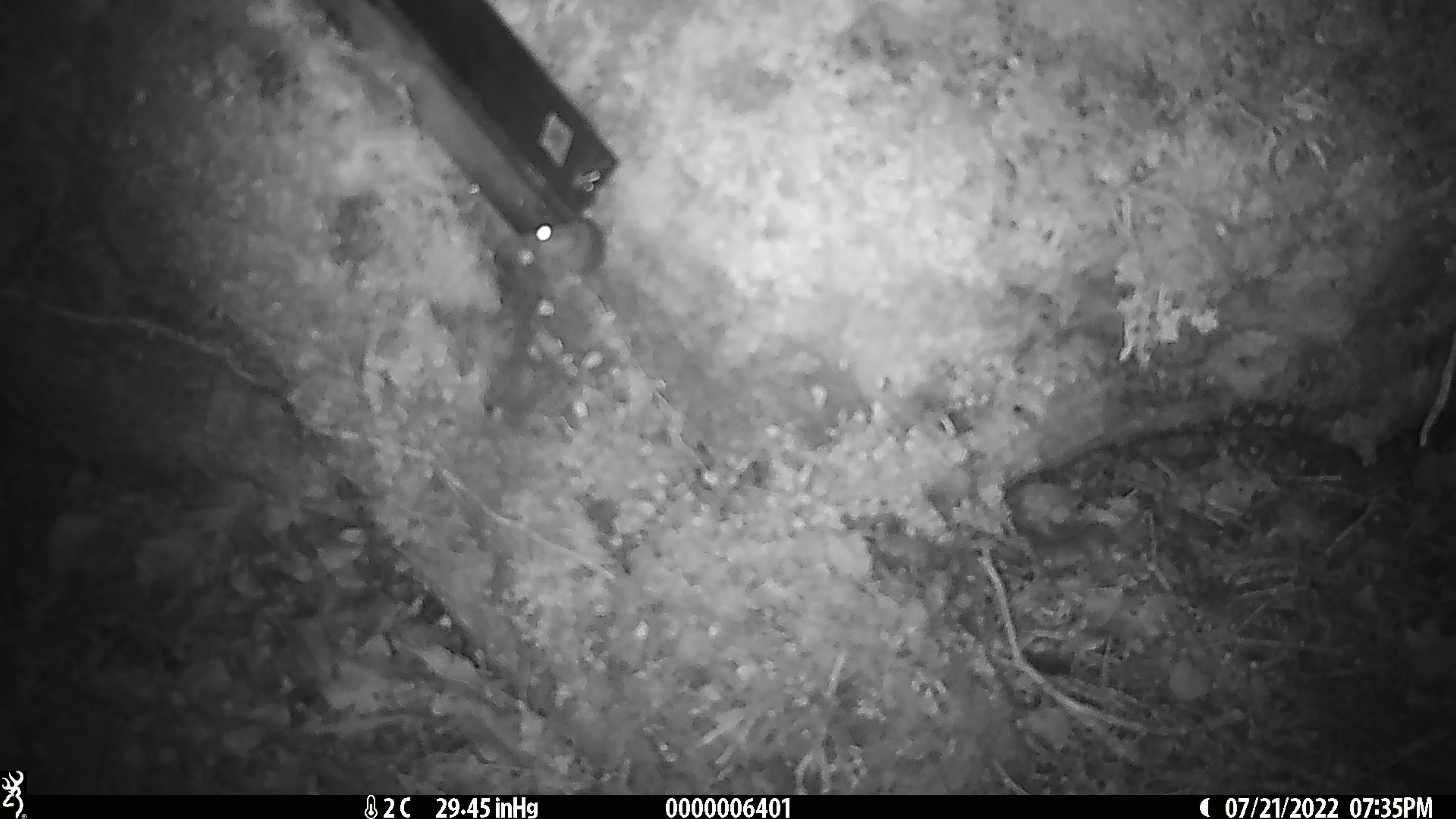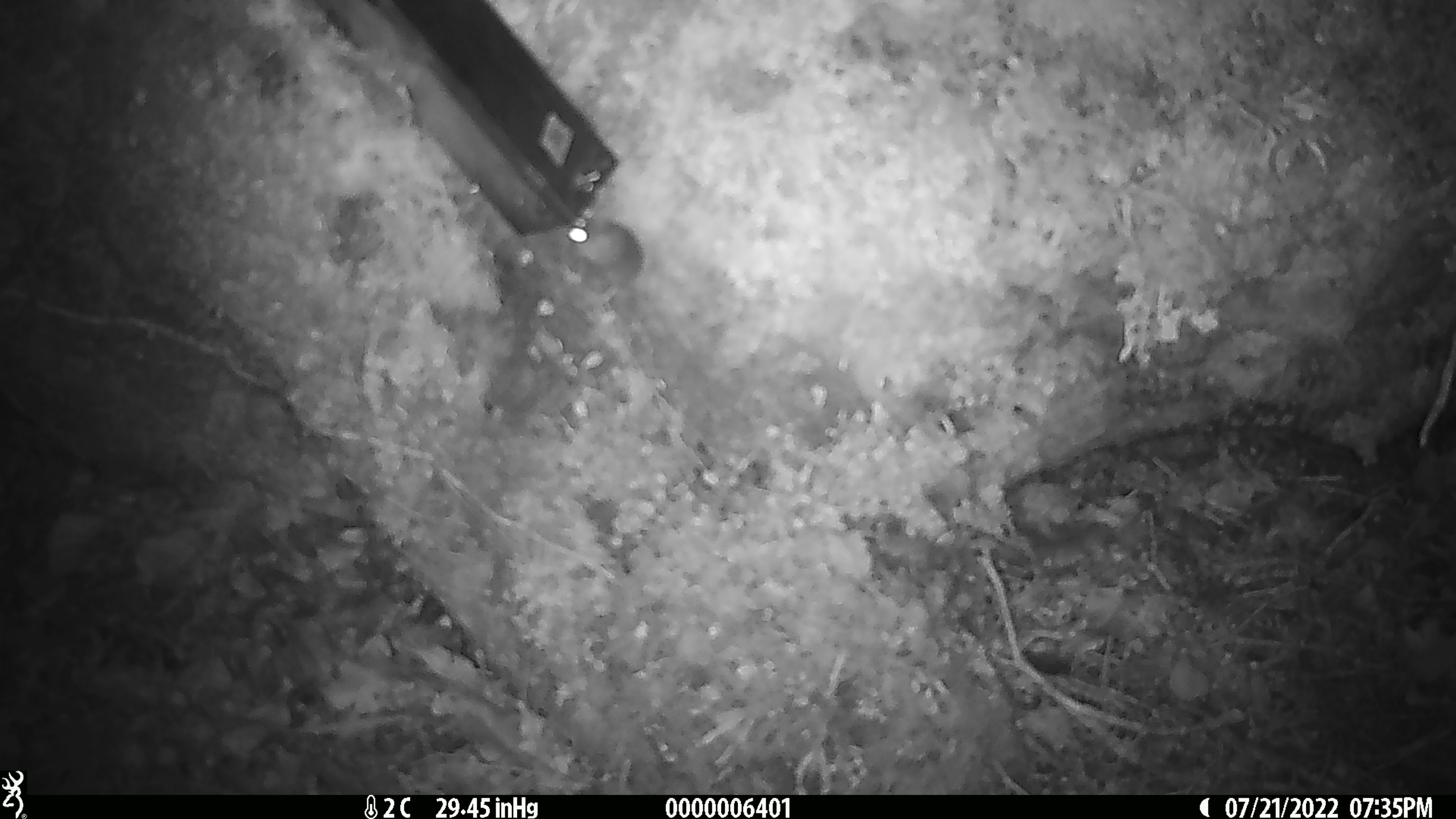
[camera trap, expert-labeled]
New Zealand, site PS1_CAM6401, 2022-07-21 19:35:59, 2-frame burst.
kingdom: Animalia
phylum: Chordata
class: Mammalia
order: Rodentia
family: Muridae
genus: Mus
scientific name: Mus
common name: mouse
Mouse (Mus).